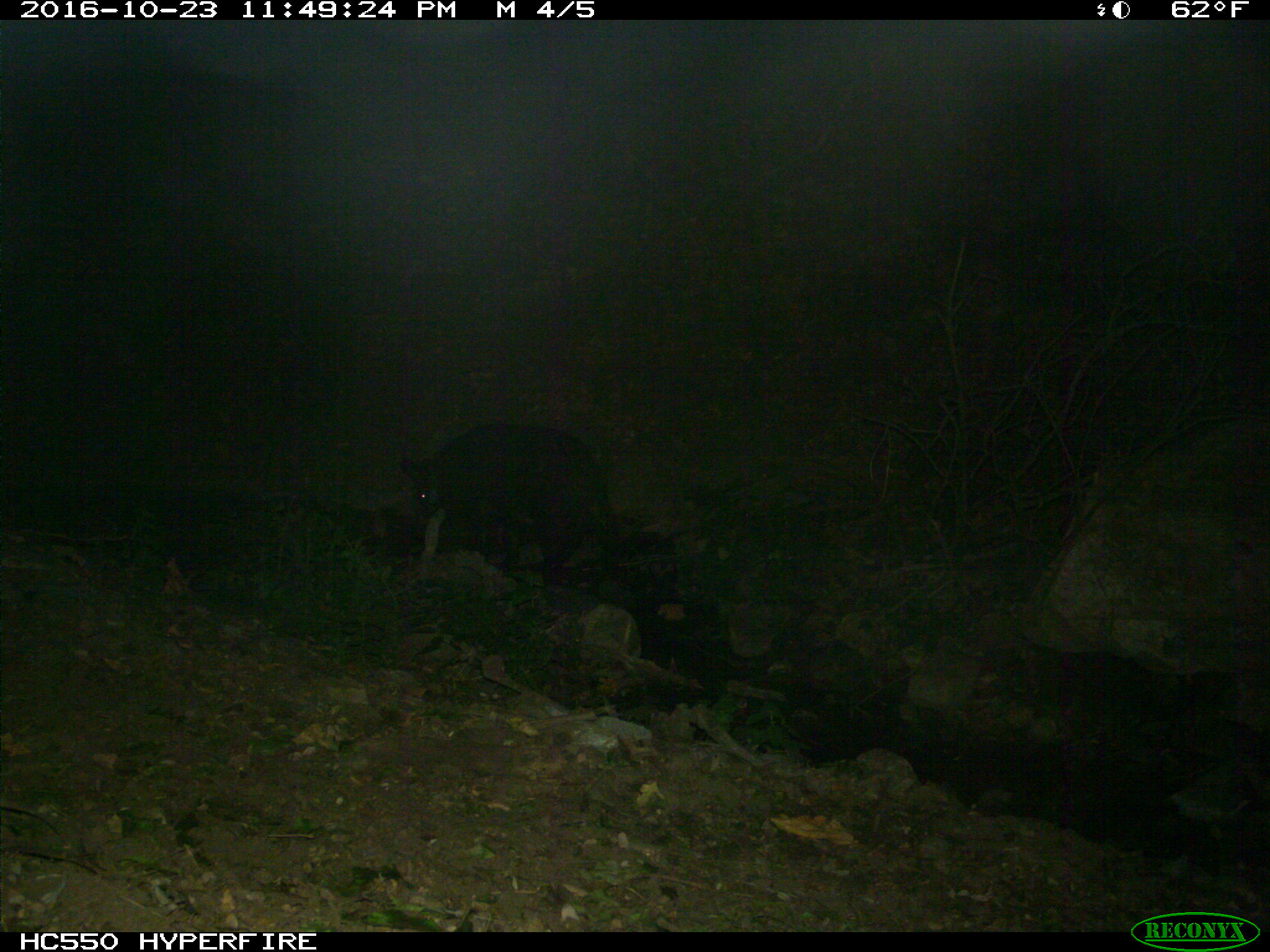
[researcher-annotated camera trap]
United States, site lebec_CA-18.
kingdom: Animalia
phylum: Chordata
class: Mammalia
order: Artiodactyla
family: Suidae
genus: Sus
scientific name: Sus scrofa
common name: wild boar